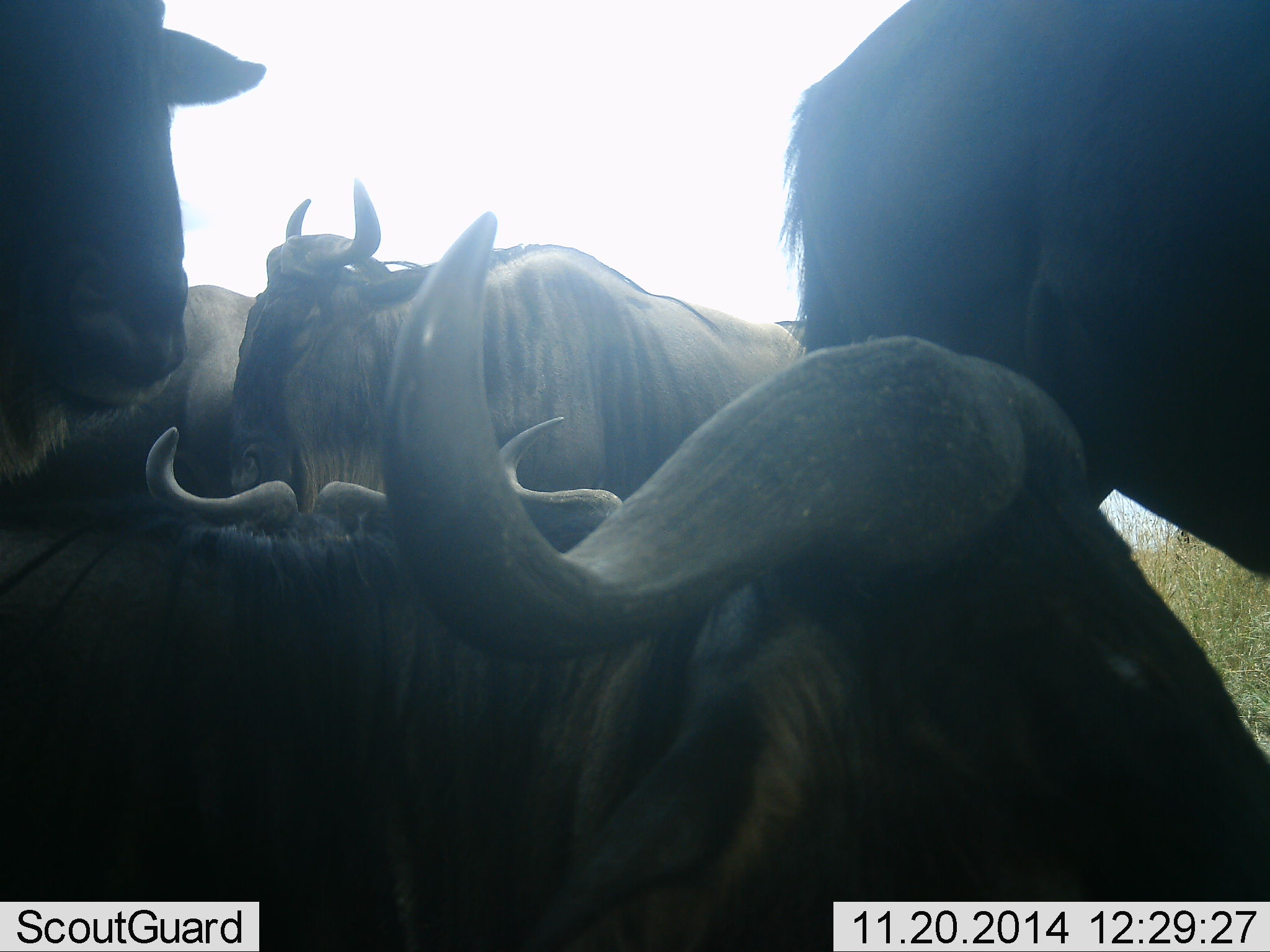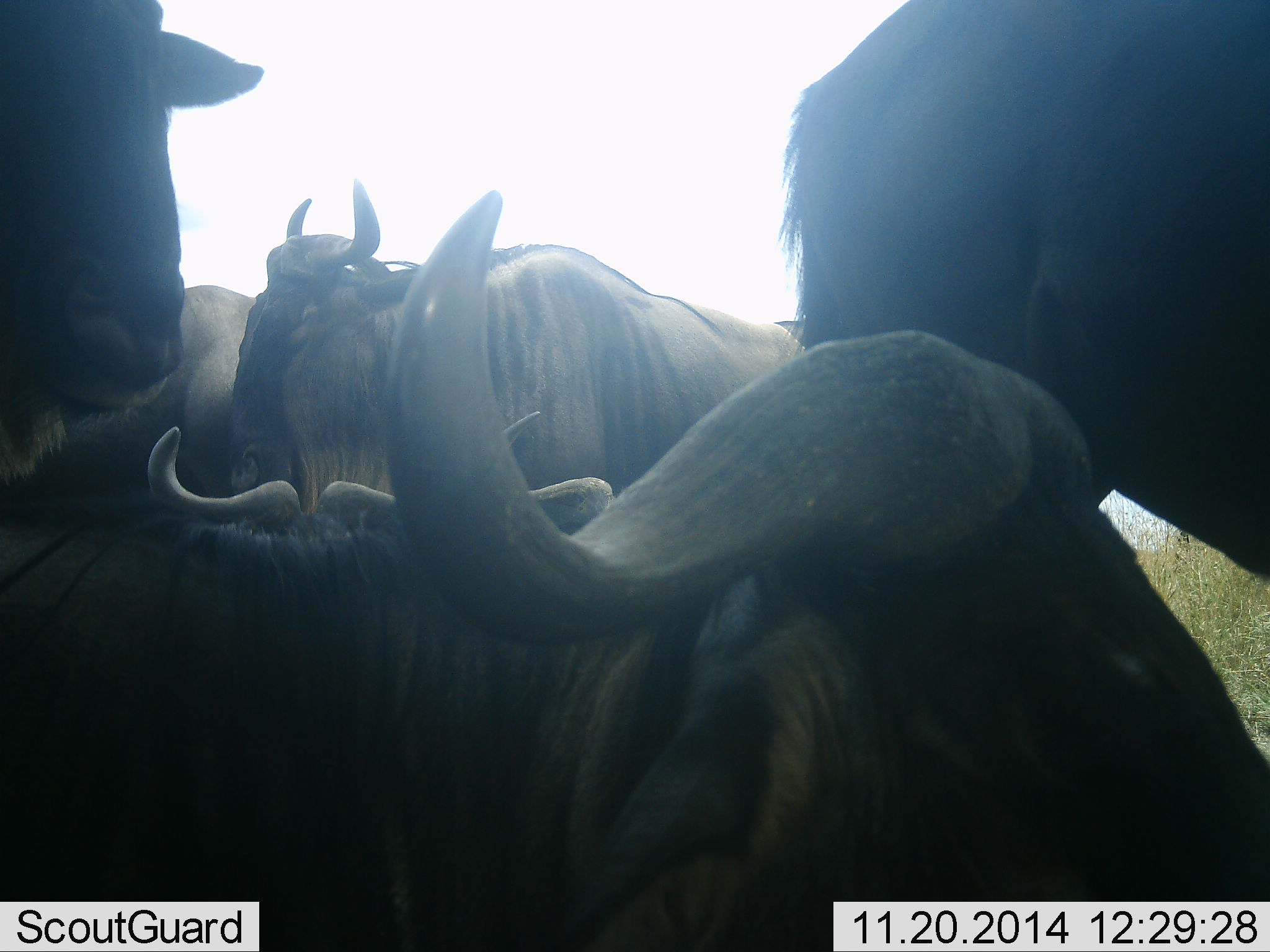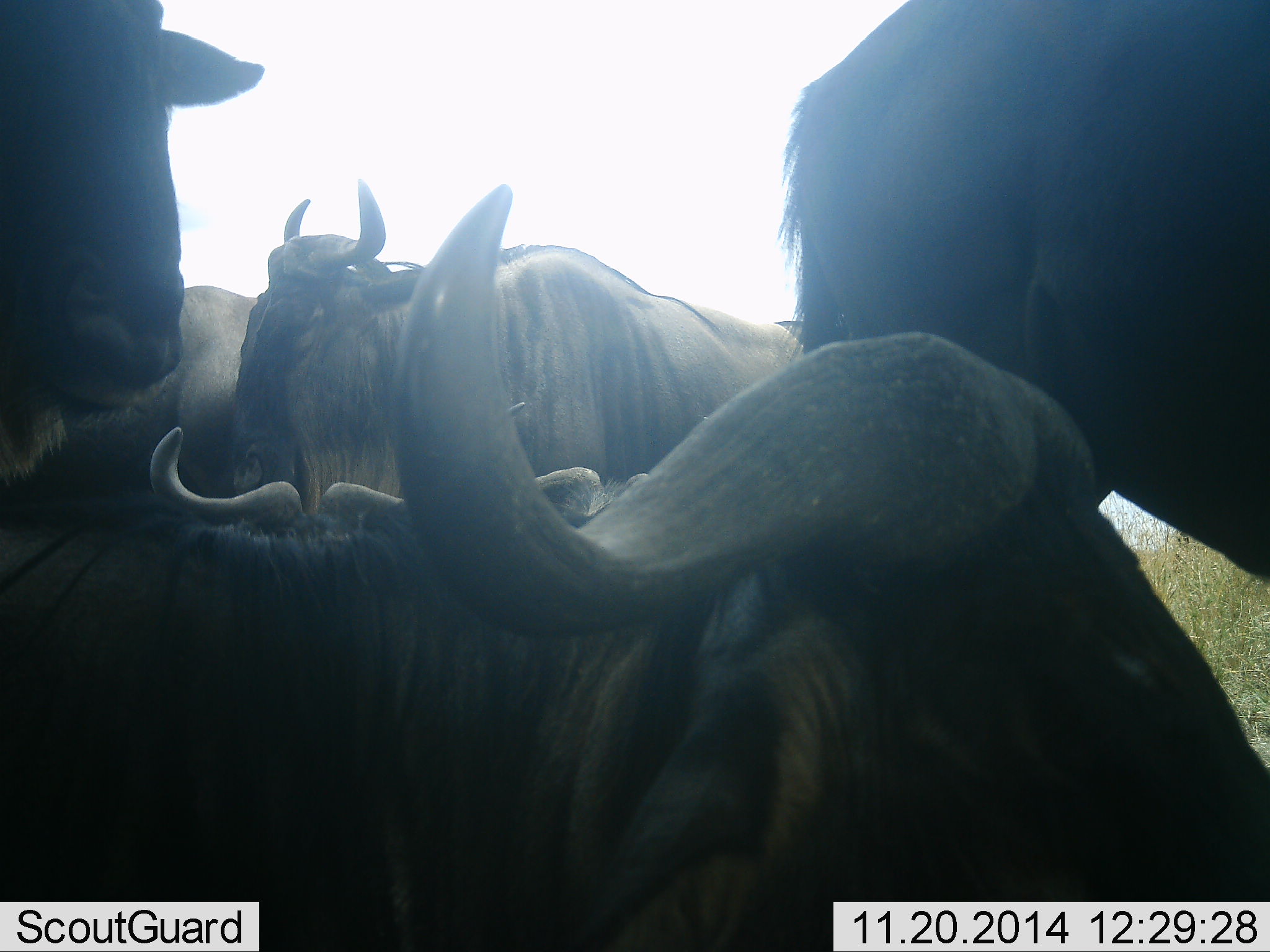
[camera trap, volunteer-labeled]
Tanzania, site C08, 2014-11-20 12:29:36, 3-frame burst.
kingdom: Animalia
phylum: Chordata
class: Mammalia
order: Artiodactyla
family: Bovidae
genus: Connochaetes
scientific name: Connochaetes taurinus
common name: blue wildebeest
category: wildebeest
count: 5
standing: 90%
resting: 30%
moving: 10%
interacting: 10%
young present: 0%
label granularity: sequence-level